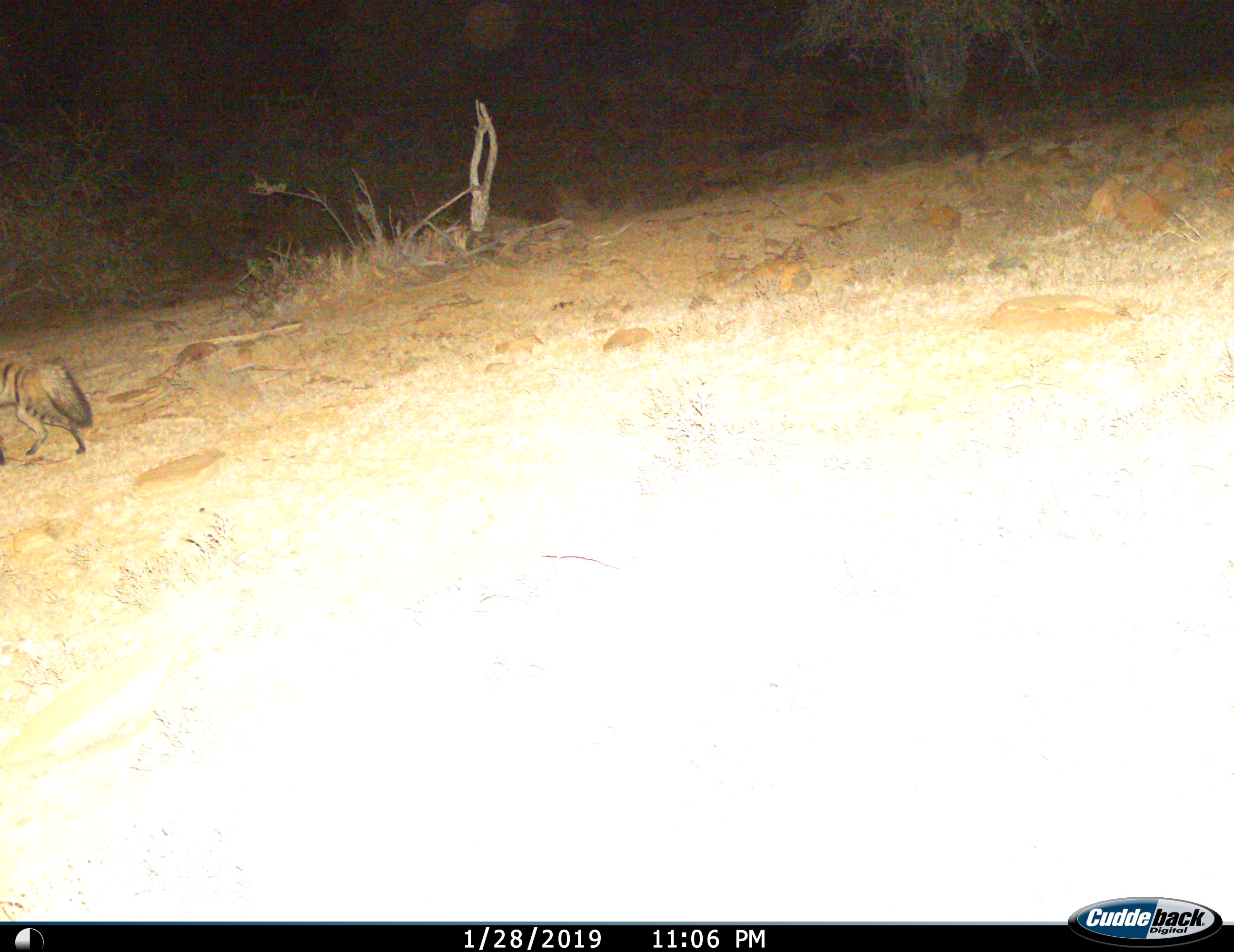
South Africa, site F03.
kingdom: Animalia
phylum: Chordata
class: Mammalia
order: Carnivora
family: Hyaenidae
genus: Proteles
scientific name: Proteles cristatus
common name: aardwolf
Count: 1.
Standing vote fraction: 11%.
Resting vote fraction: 0%.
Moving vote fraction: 100%.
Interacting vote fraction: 0%.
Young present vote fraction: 0%.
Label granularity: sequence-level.